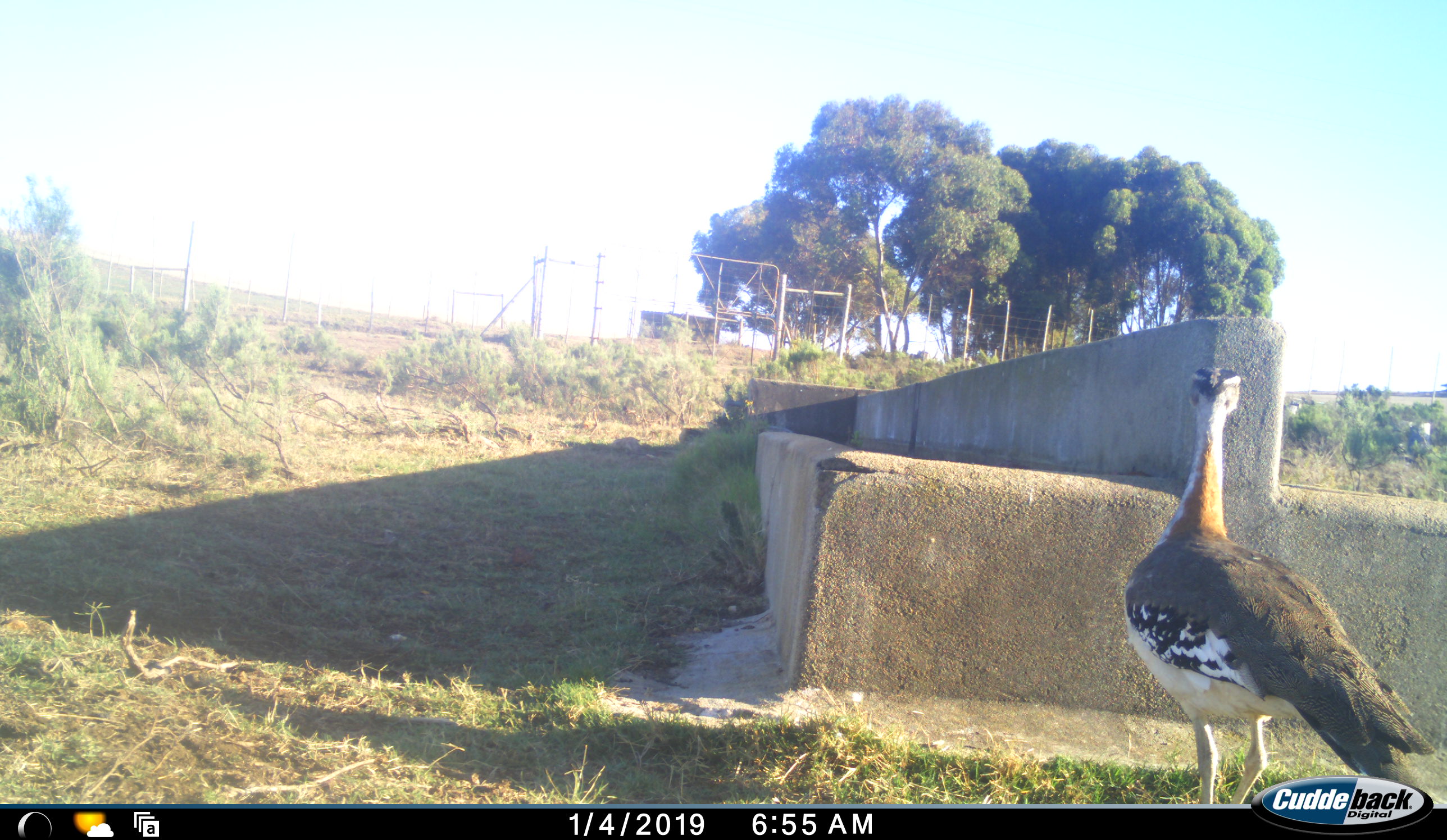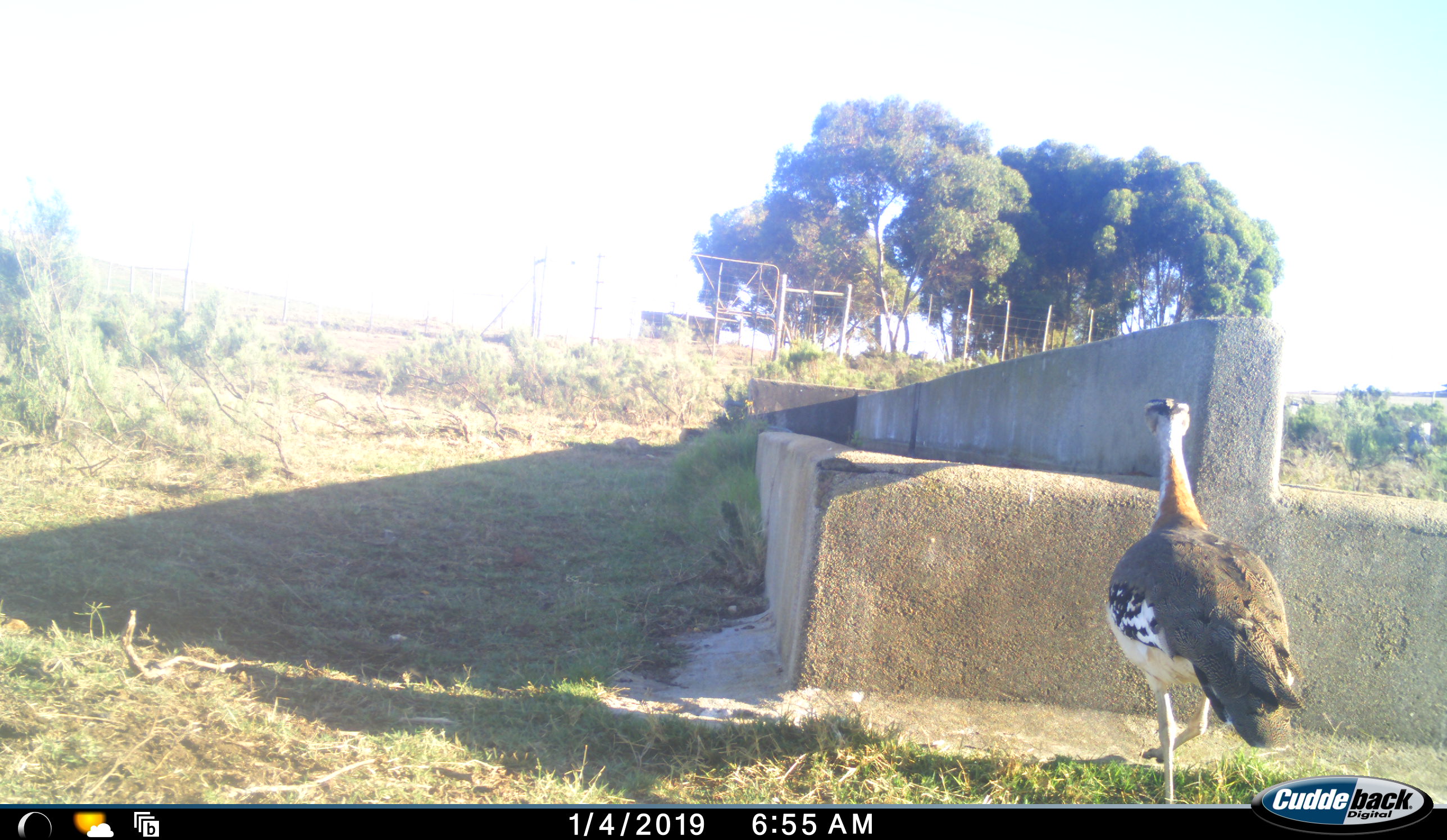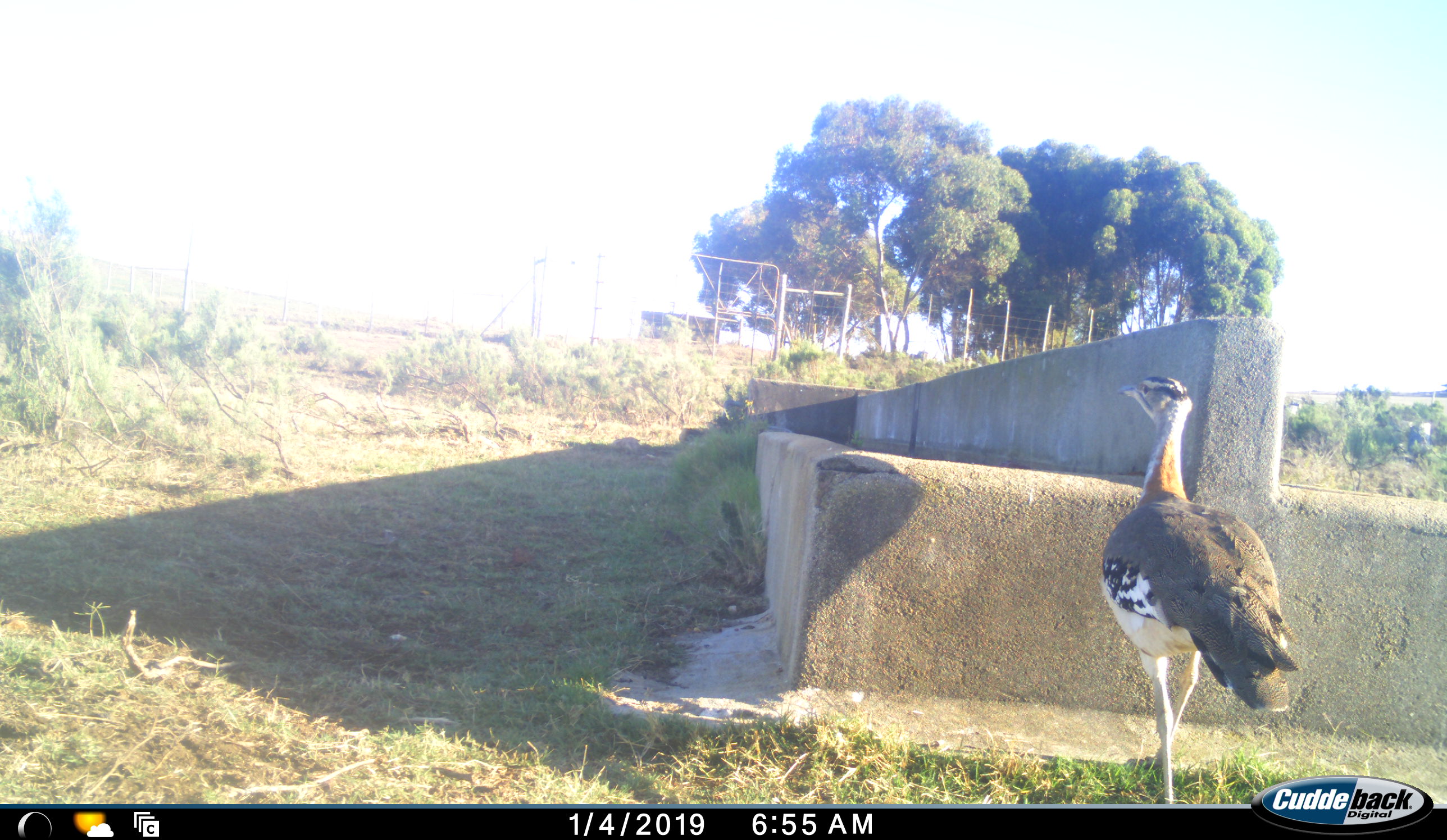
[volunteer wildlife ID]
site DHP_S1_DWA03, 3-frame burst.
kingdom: Animalia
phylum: Chordata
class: Aves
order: Otidiformes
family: Otididae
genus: Neotis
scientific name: Neotis denhami denhami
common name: denham's bustard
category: bustarddenhams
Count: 1.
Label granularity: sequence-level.